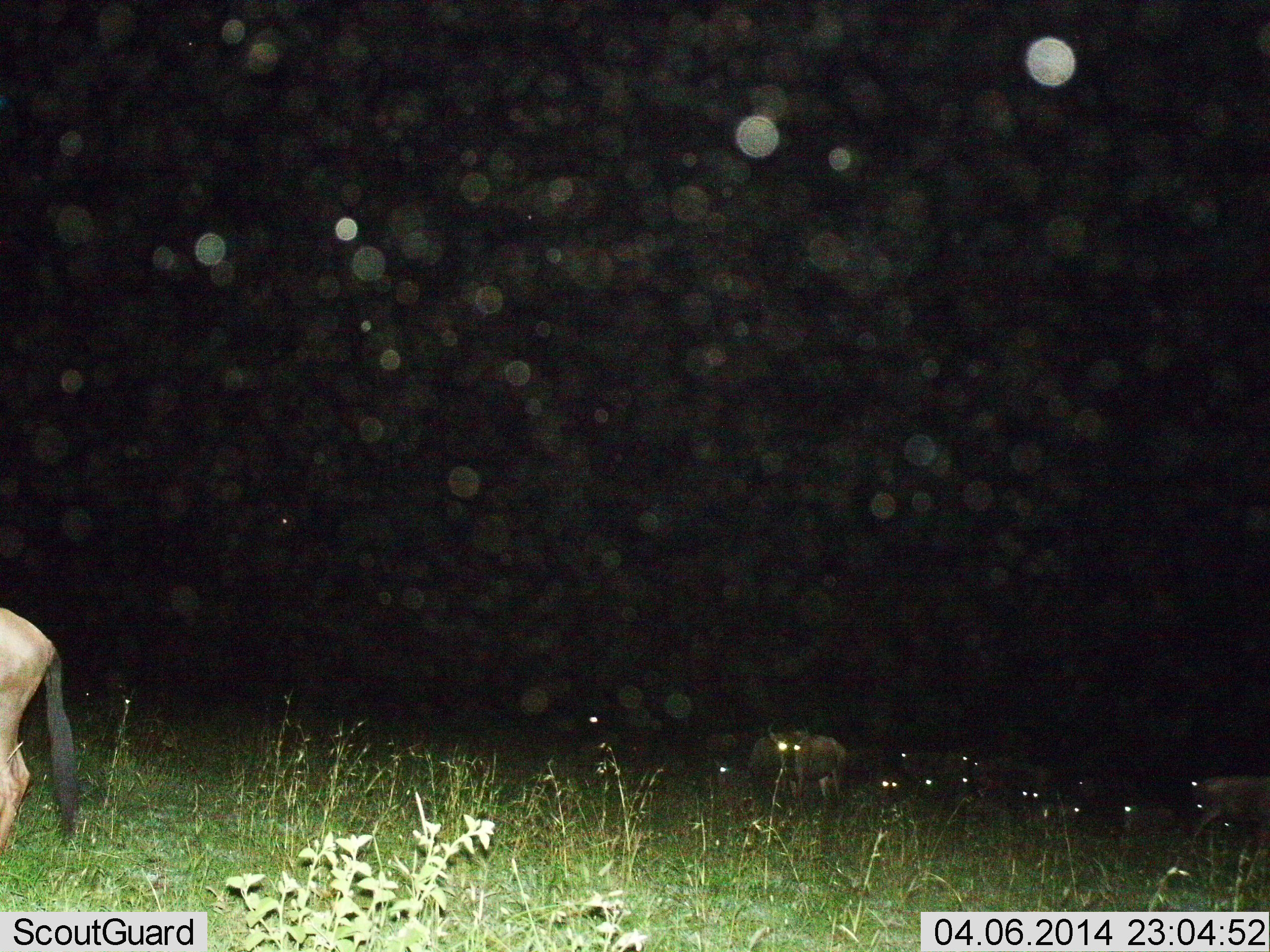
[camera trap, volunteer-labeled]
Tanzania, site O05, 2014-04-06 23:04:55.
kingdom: Animalia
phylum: Chordata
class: Mammalia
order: Artiodactyla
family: Bovidae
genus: Connochaetes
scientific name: Connochaetes taurinus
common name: blue wildebeest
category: wildebeest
Wildebeest (blue wildebeest) (Connochaetes taurinus), count 9. Behavior (volunteer vote fractions): standing 70%, resting 10%, moving 20%, interacting 0%. Young present (vote fraction): 0%. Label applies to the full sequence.